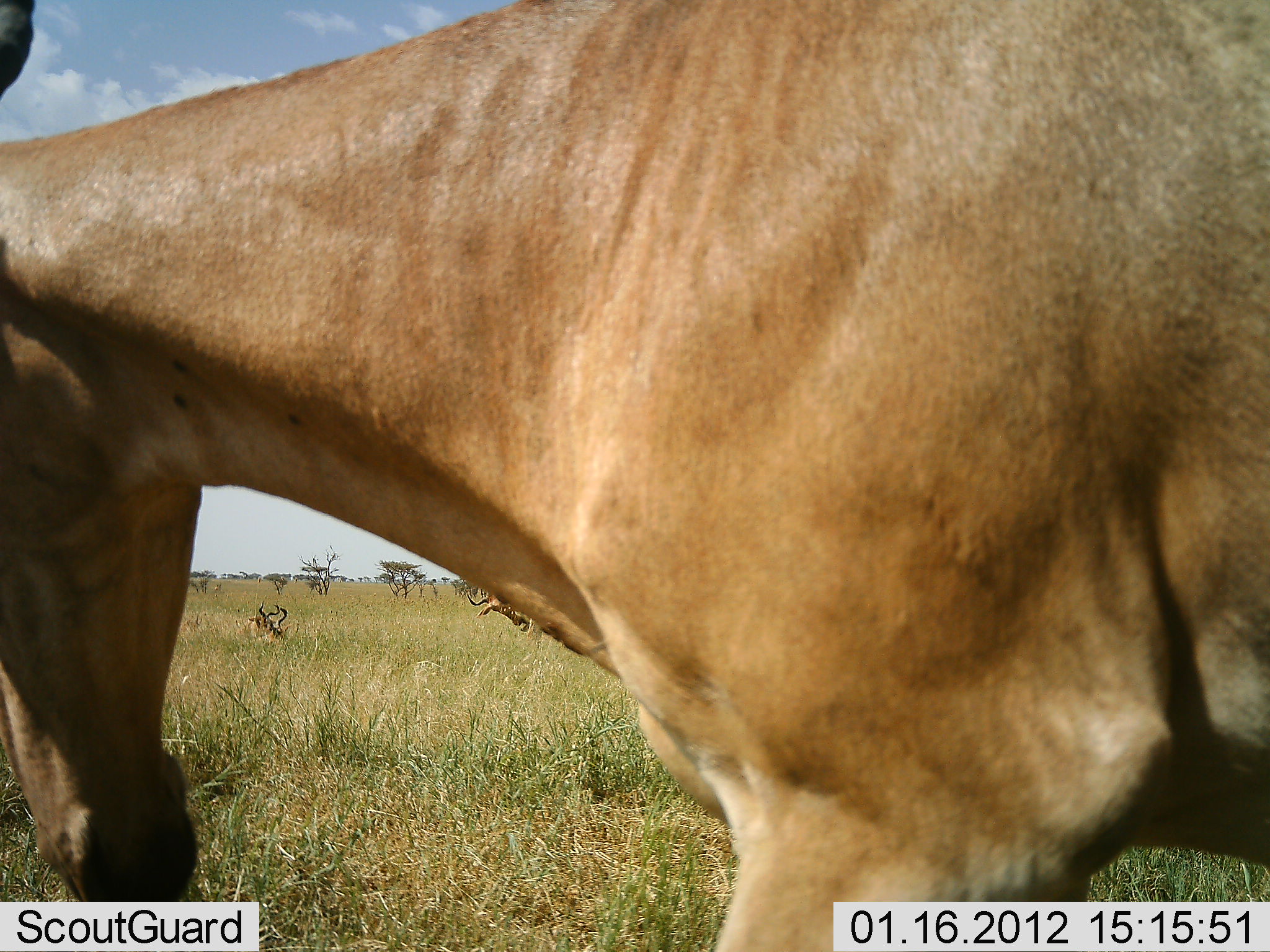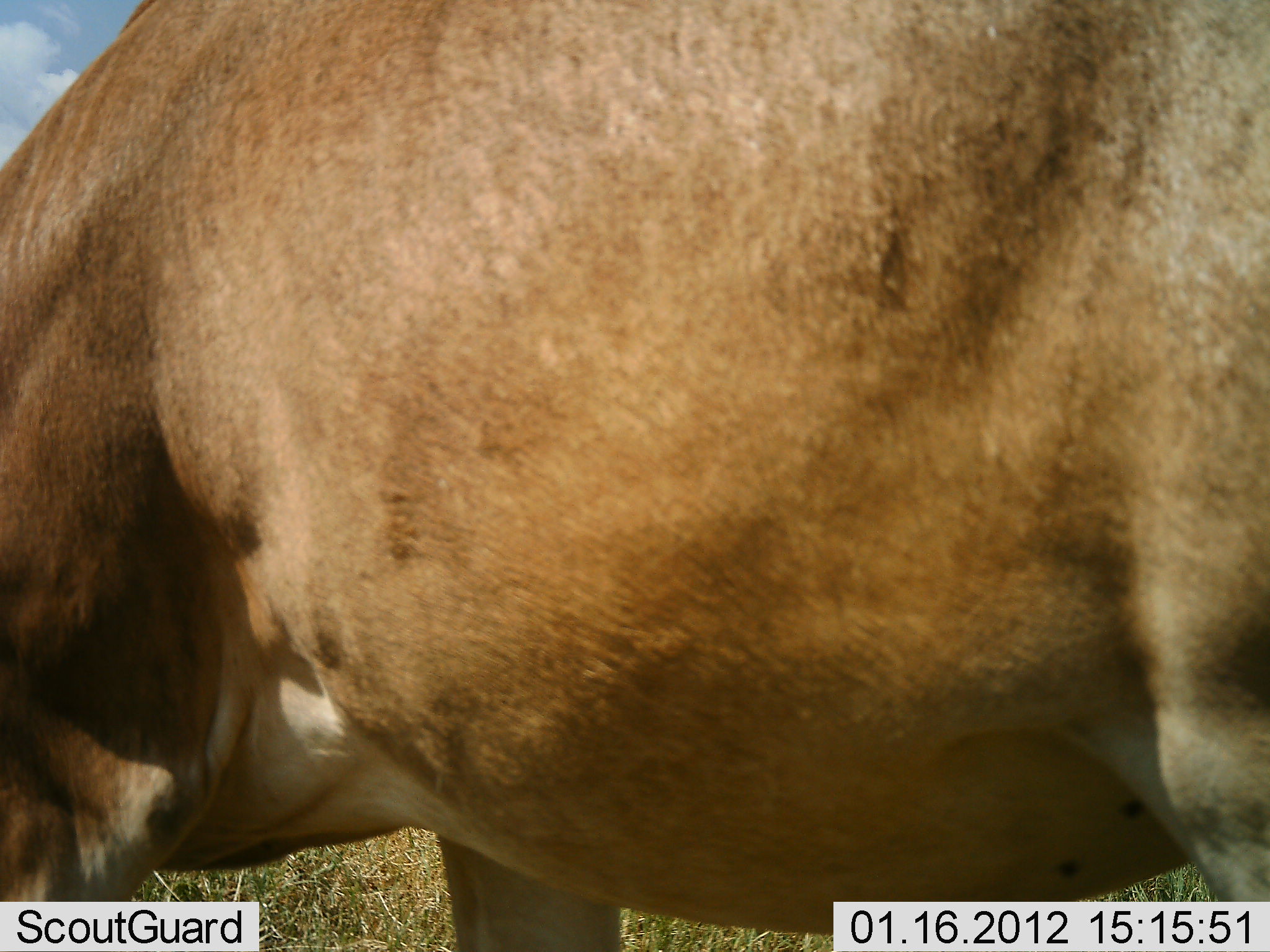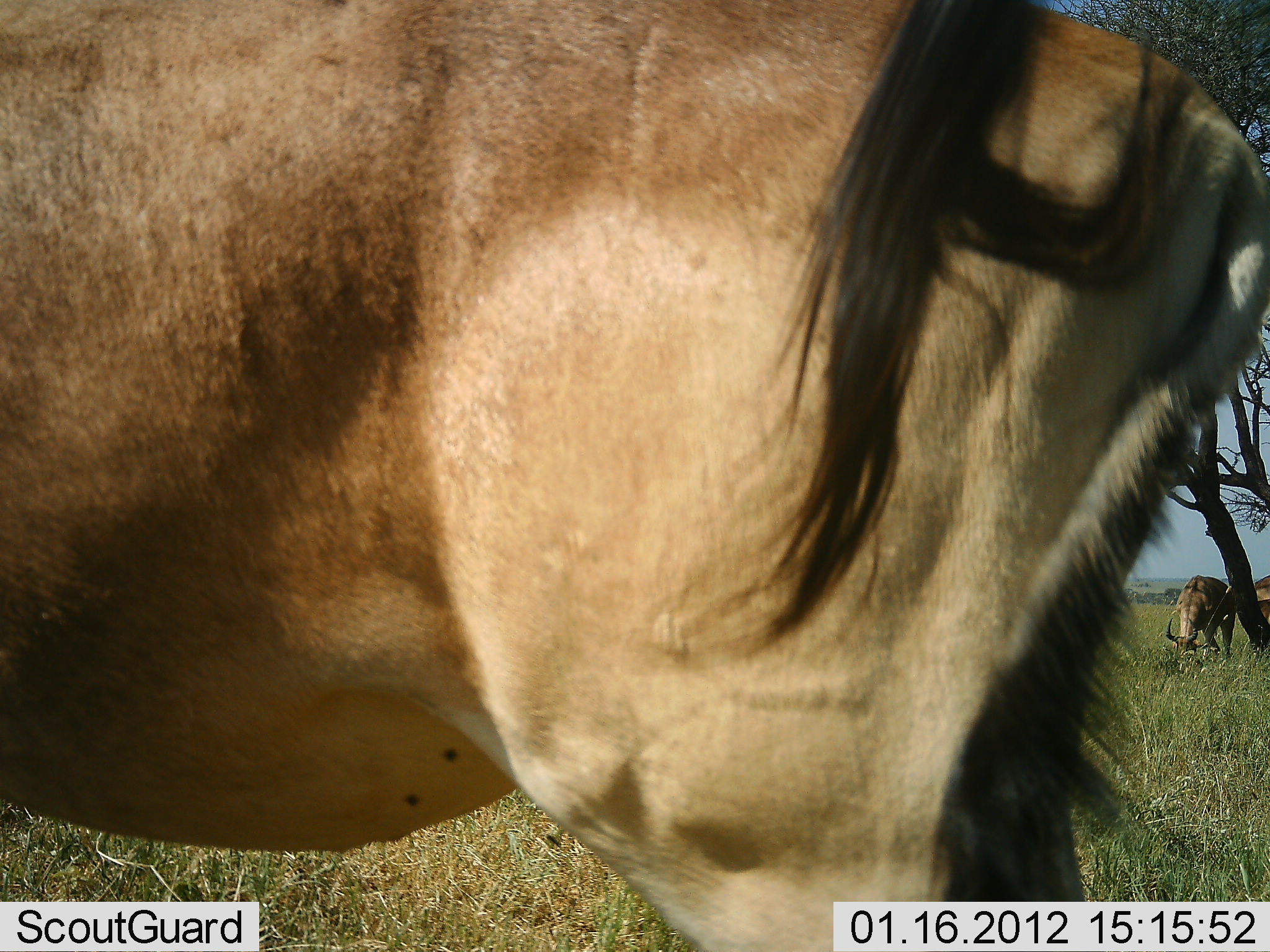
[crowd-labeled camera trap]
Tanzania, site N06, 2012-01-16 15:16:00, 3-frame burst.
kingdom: Animalia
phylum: Chordata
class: Mammalia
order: Artiodactyla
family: Bovidae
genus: Alcelaphus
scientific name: Alcelaphus buselaphus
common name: hartebeest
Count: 2.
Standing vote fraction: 50%.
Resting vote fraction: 25%.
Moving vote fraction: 50%.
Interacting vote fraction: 0%.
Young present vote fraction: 0%.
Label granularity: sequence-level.